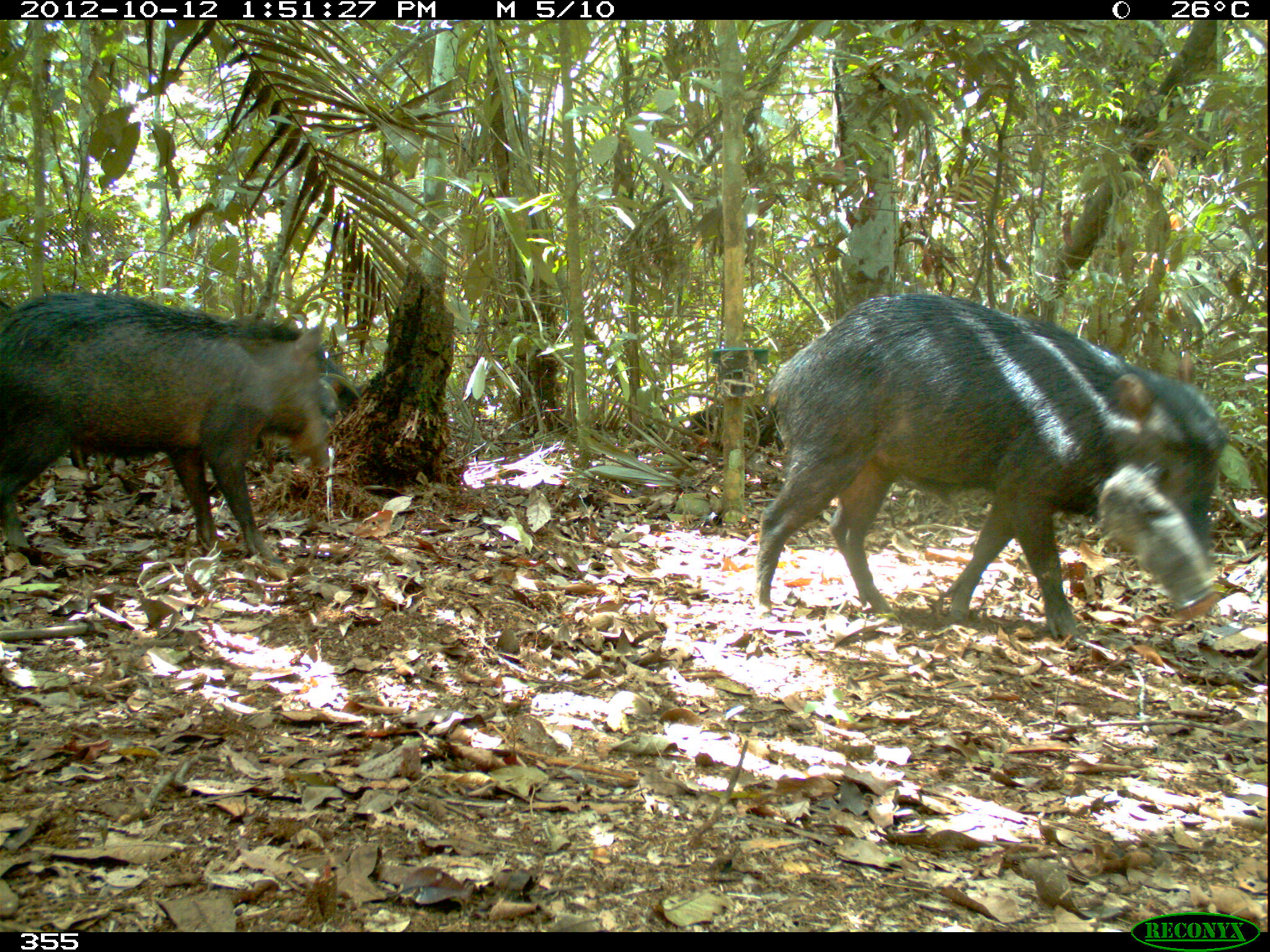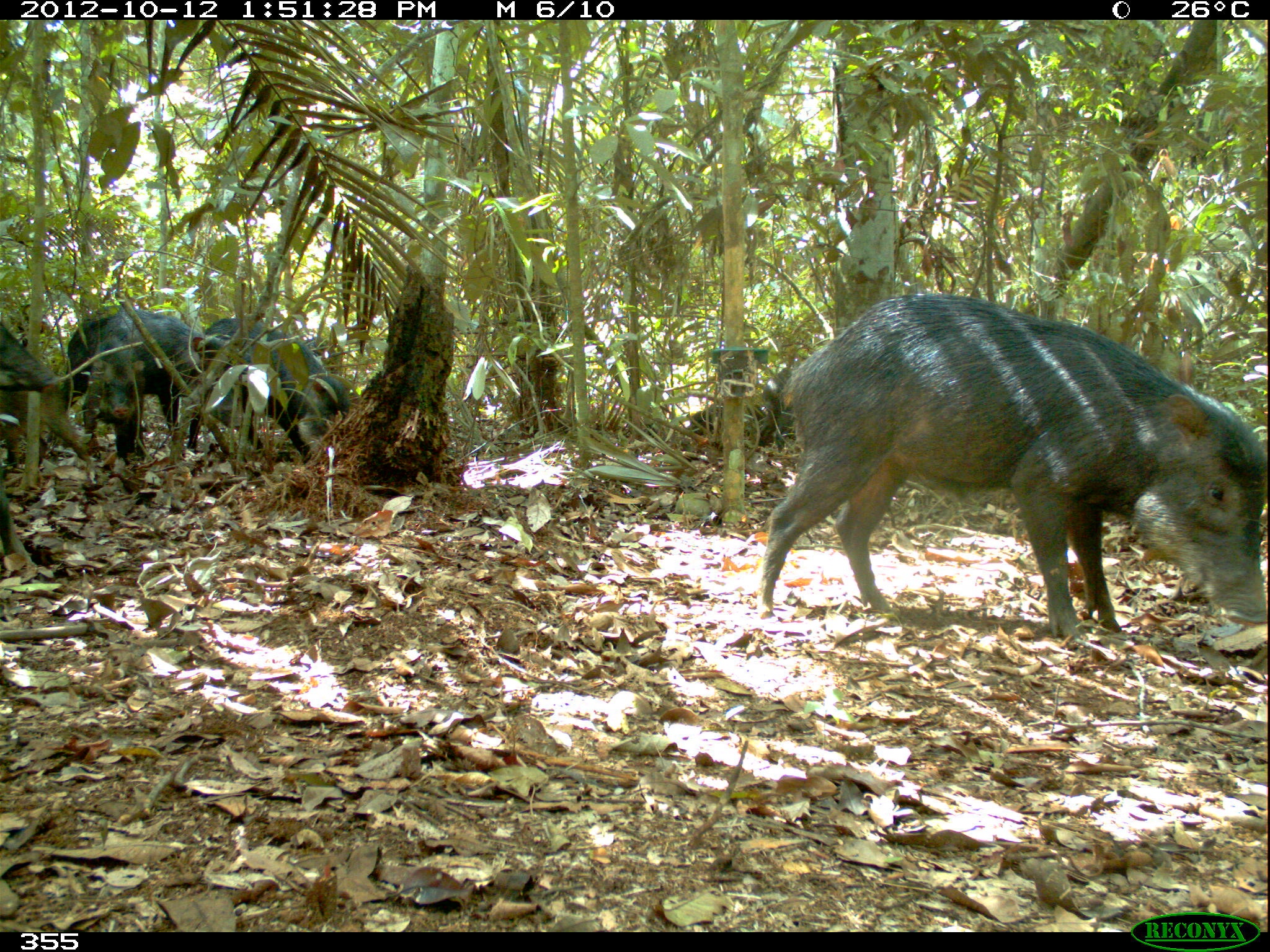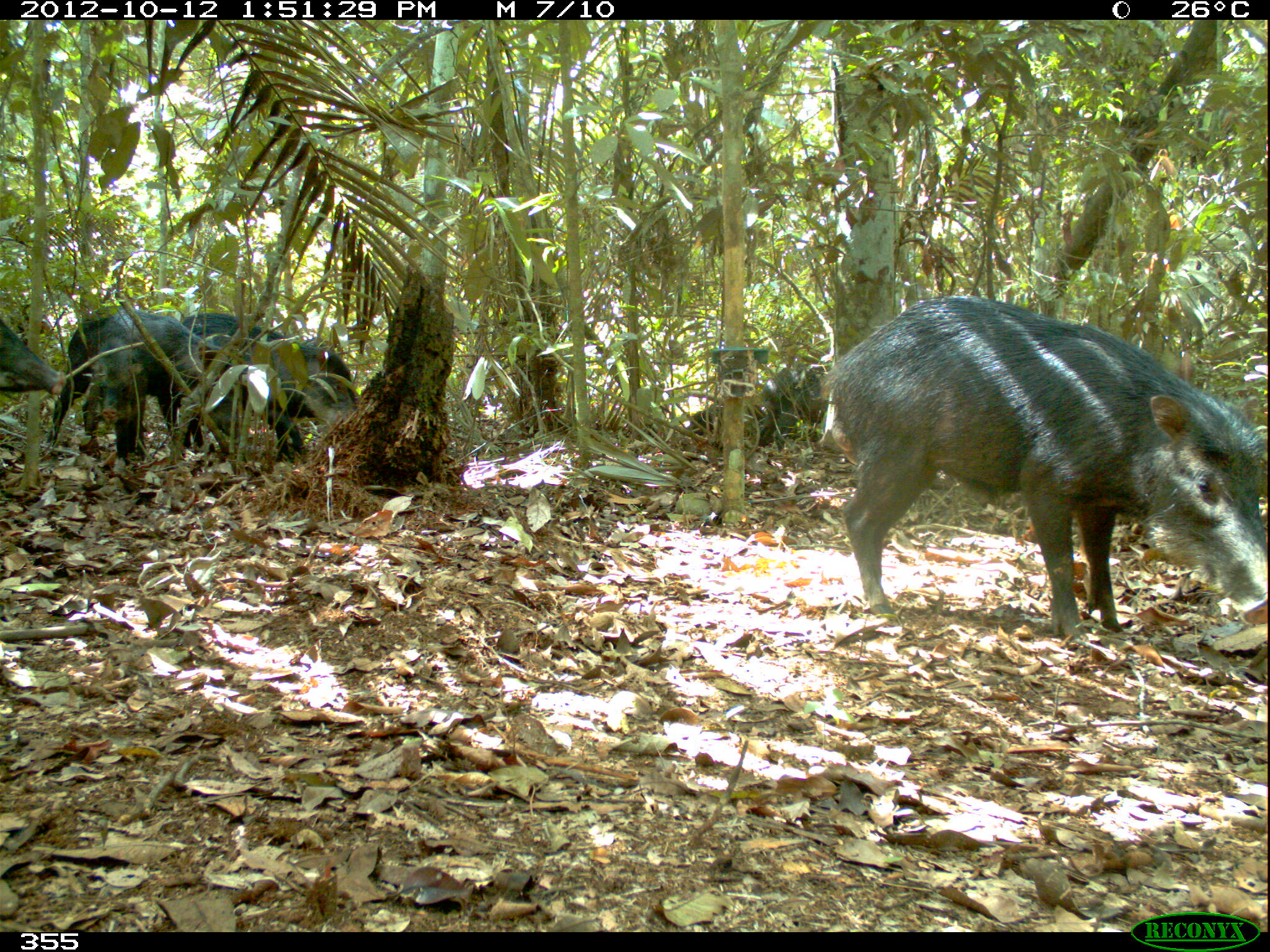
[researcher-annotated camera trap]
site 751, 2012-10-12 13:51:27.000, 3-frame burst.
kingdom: Animalia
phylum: Chordata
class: Mammalia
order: Artiodactyla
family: Tayassuidae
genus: Tayassu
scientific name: Tayassu pecari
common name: white-lipped peccary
Tayassu pecari (white-lipped peccary).